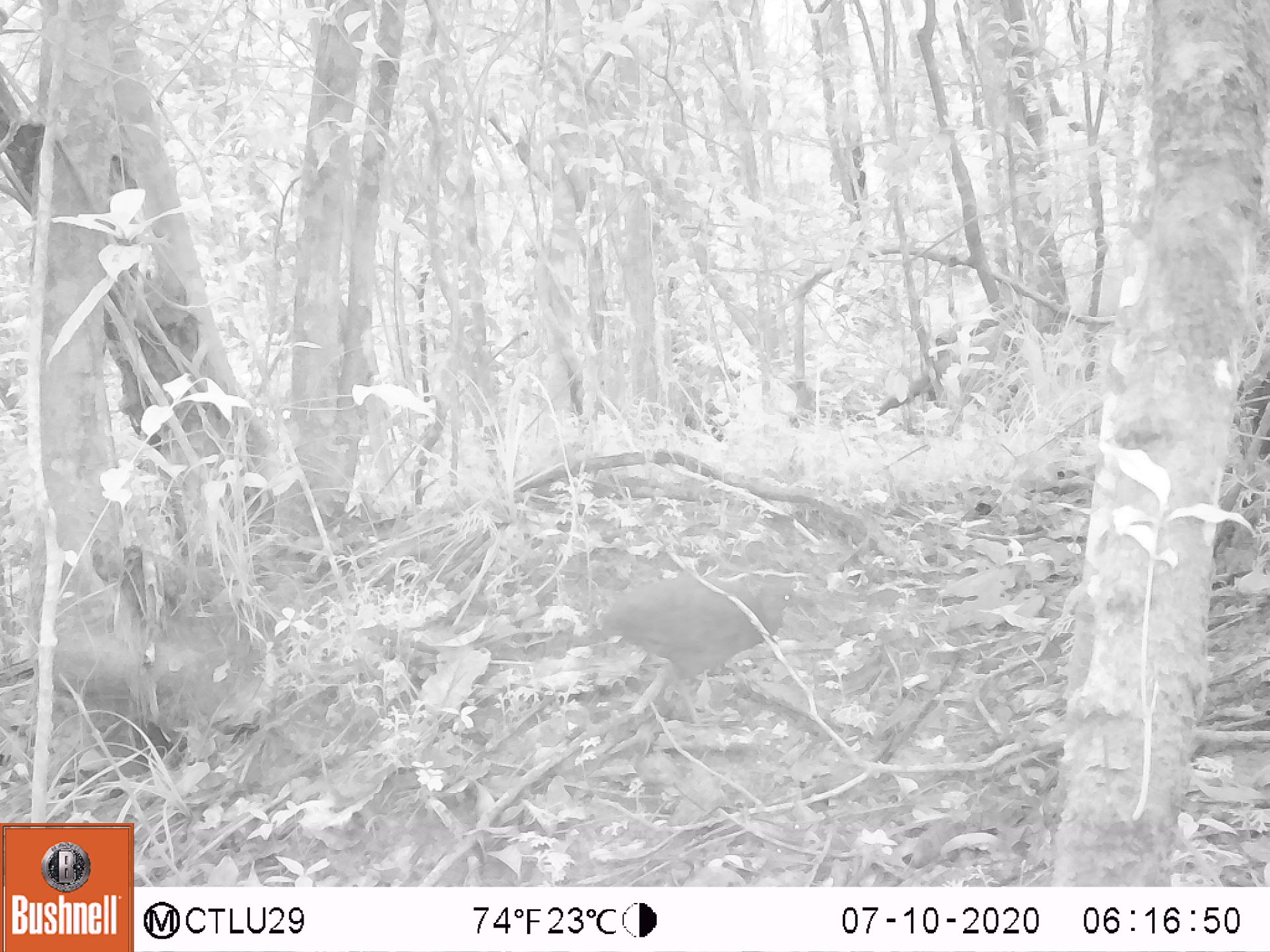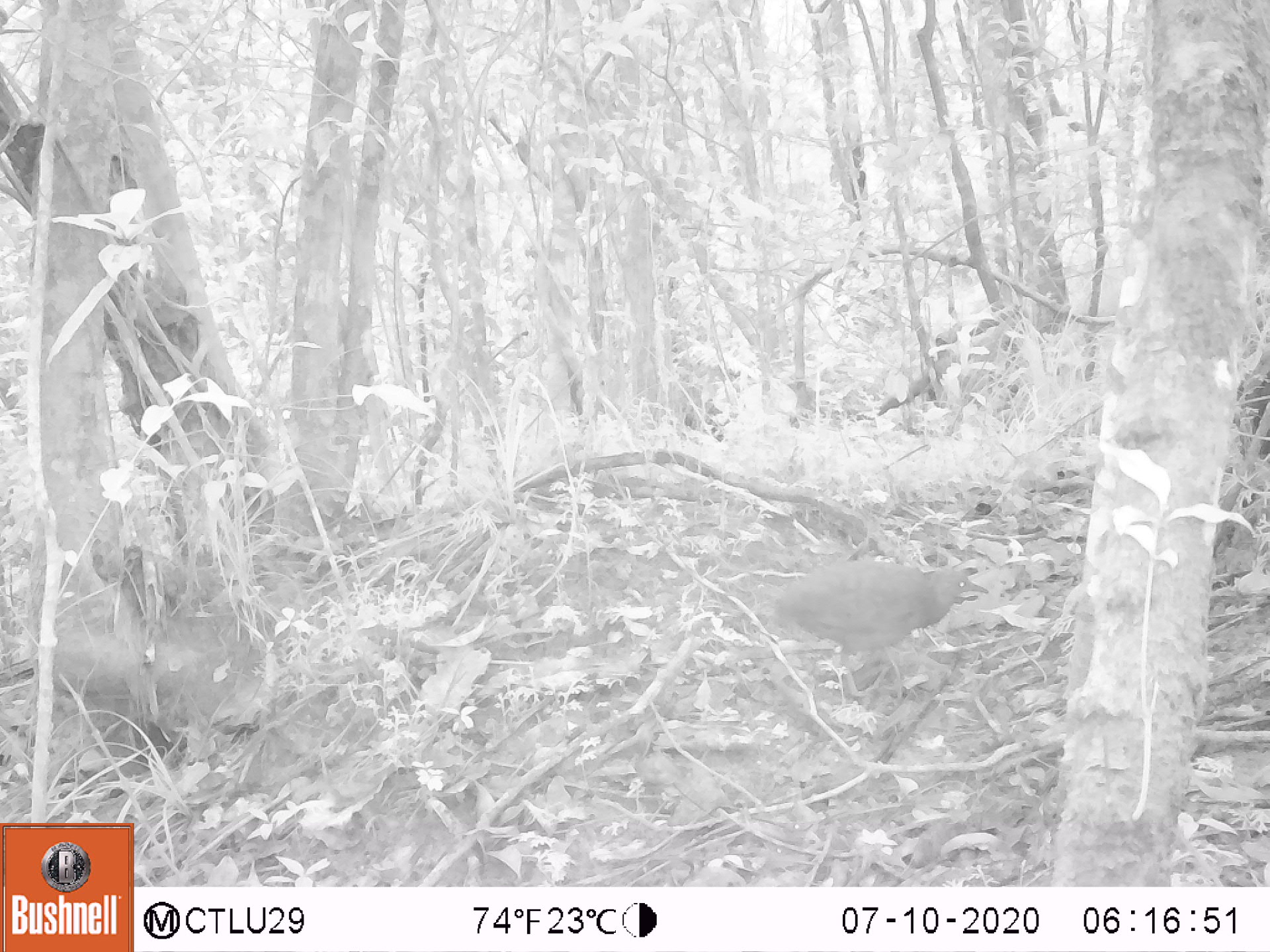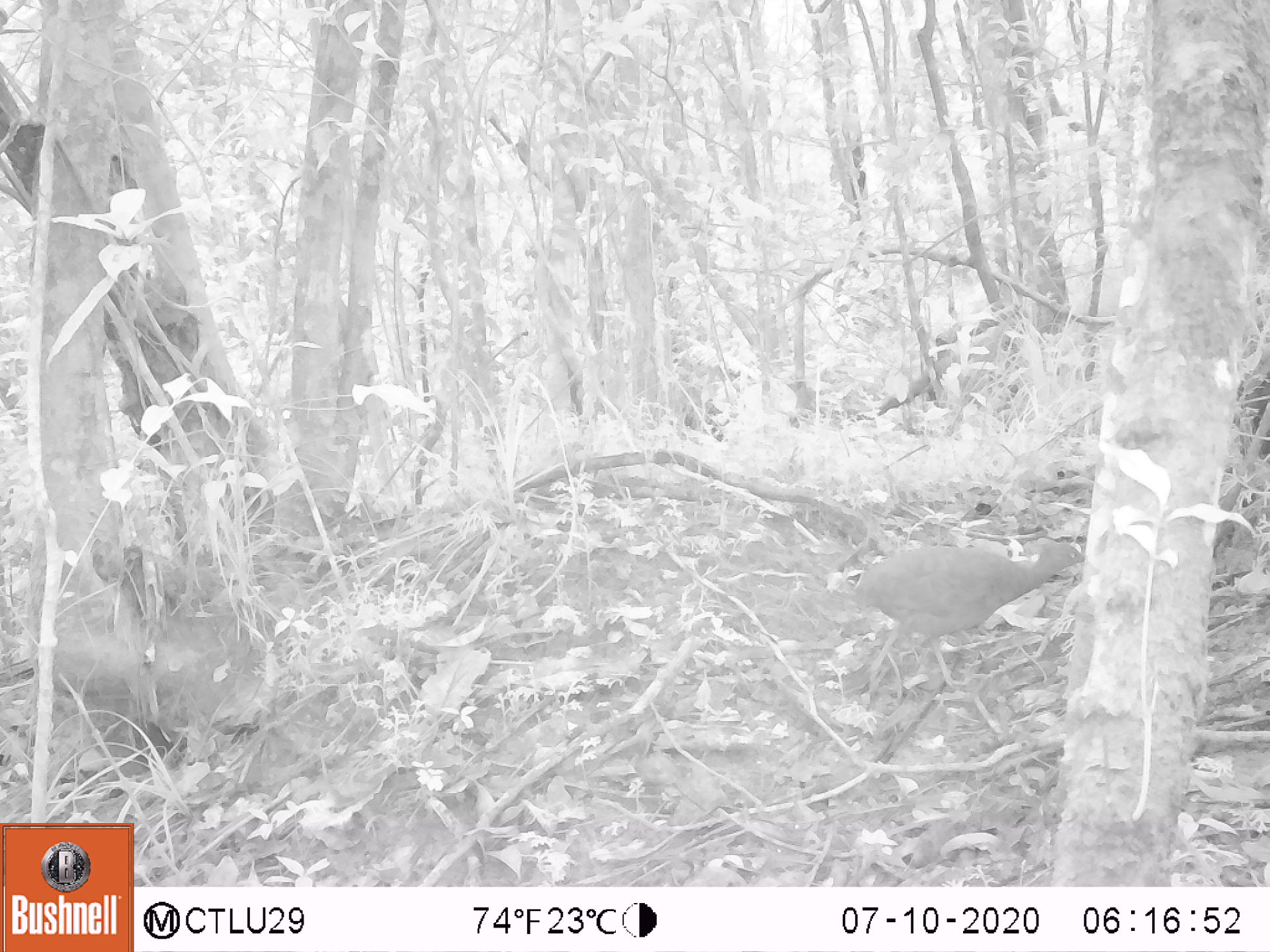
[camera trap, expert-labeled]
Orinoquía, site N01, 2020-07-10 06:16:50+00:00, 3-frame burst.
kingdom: Animalia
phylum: Chordata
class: Aves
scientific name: Aves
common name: bird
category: unknown bird